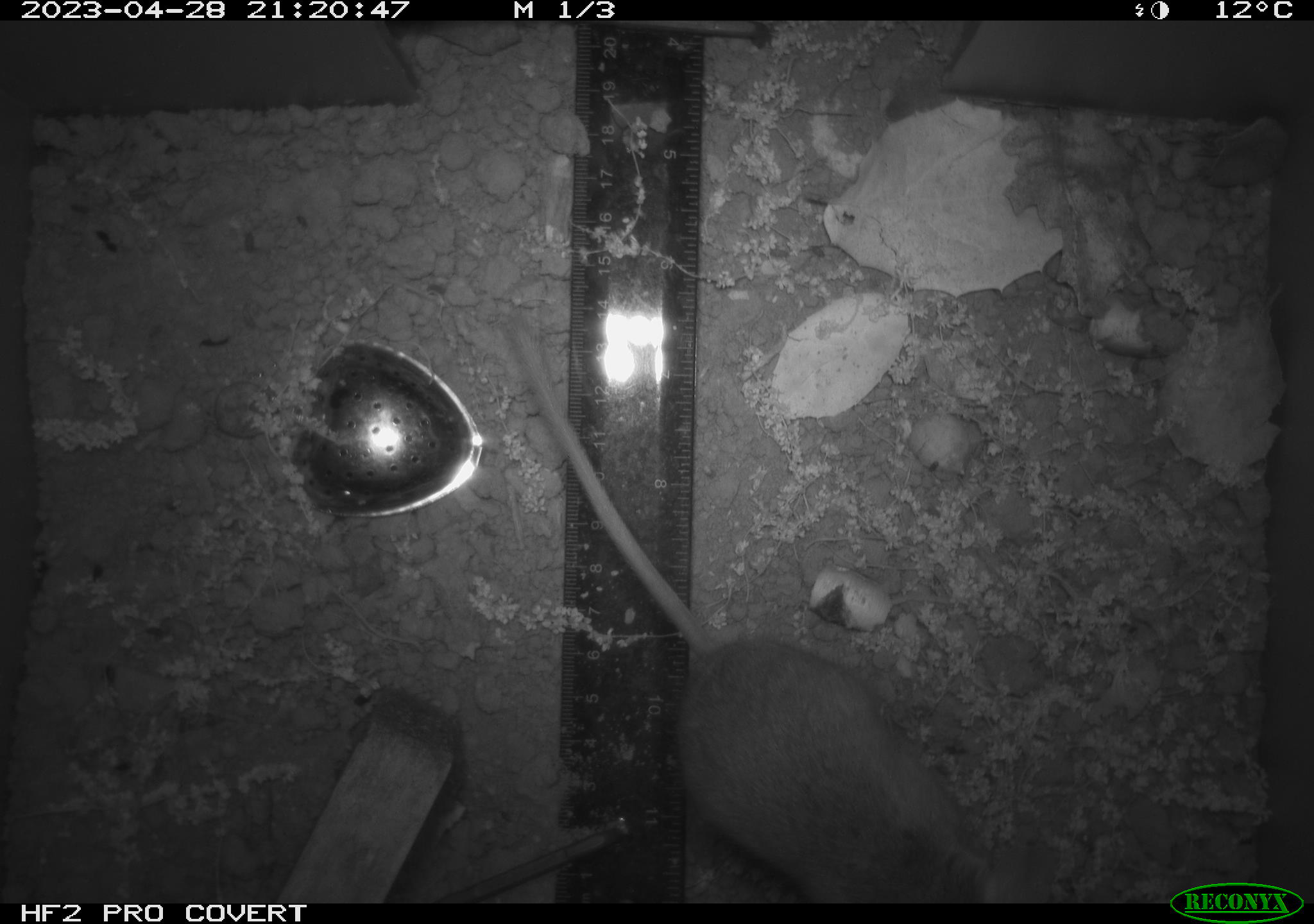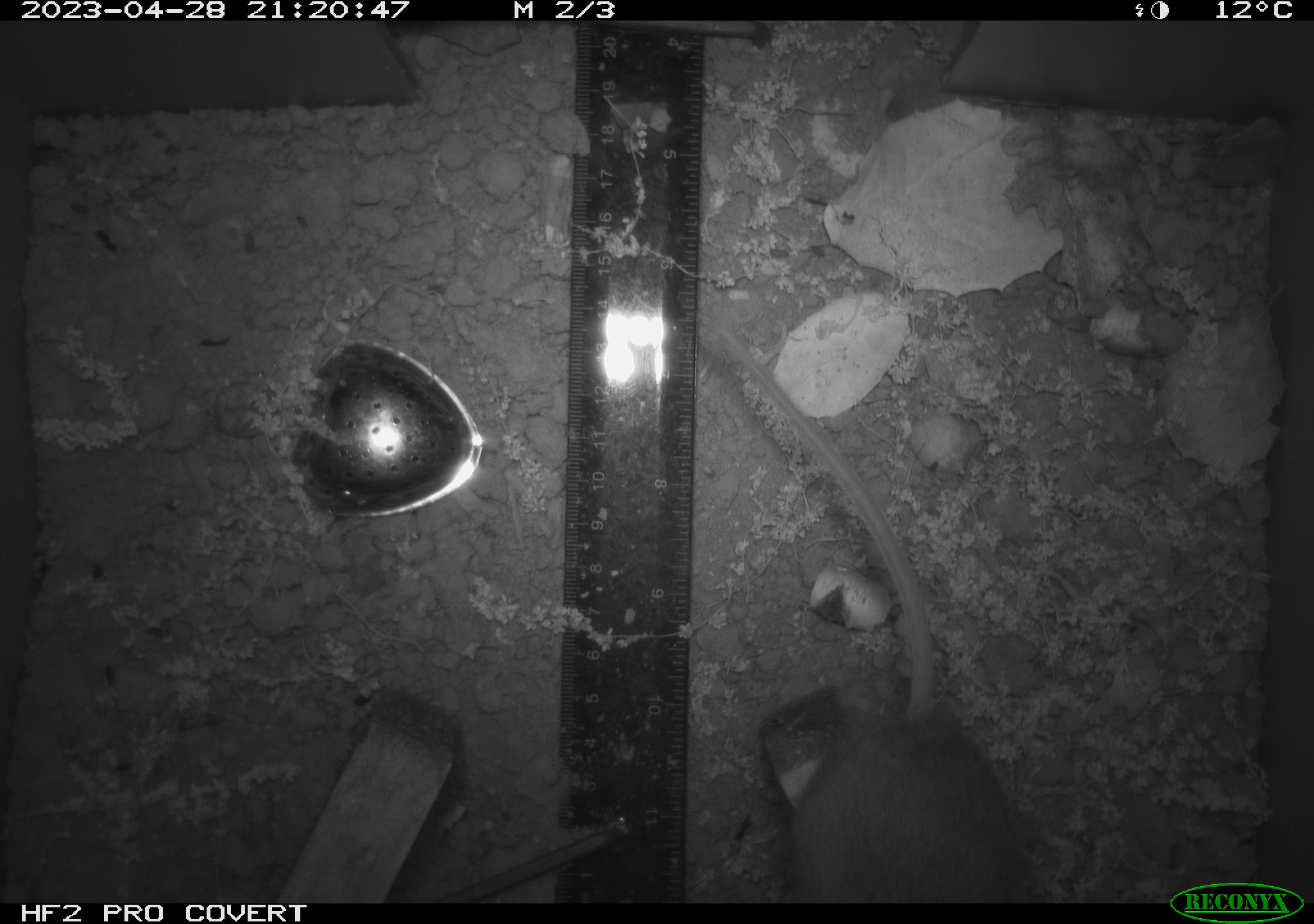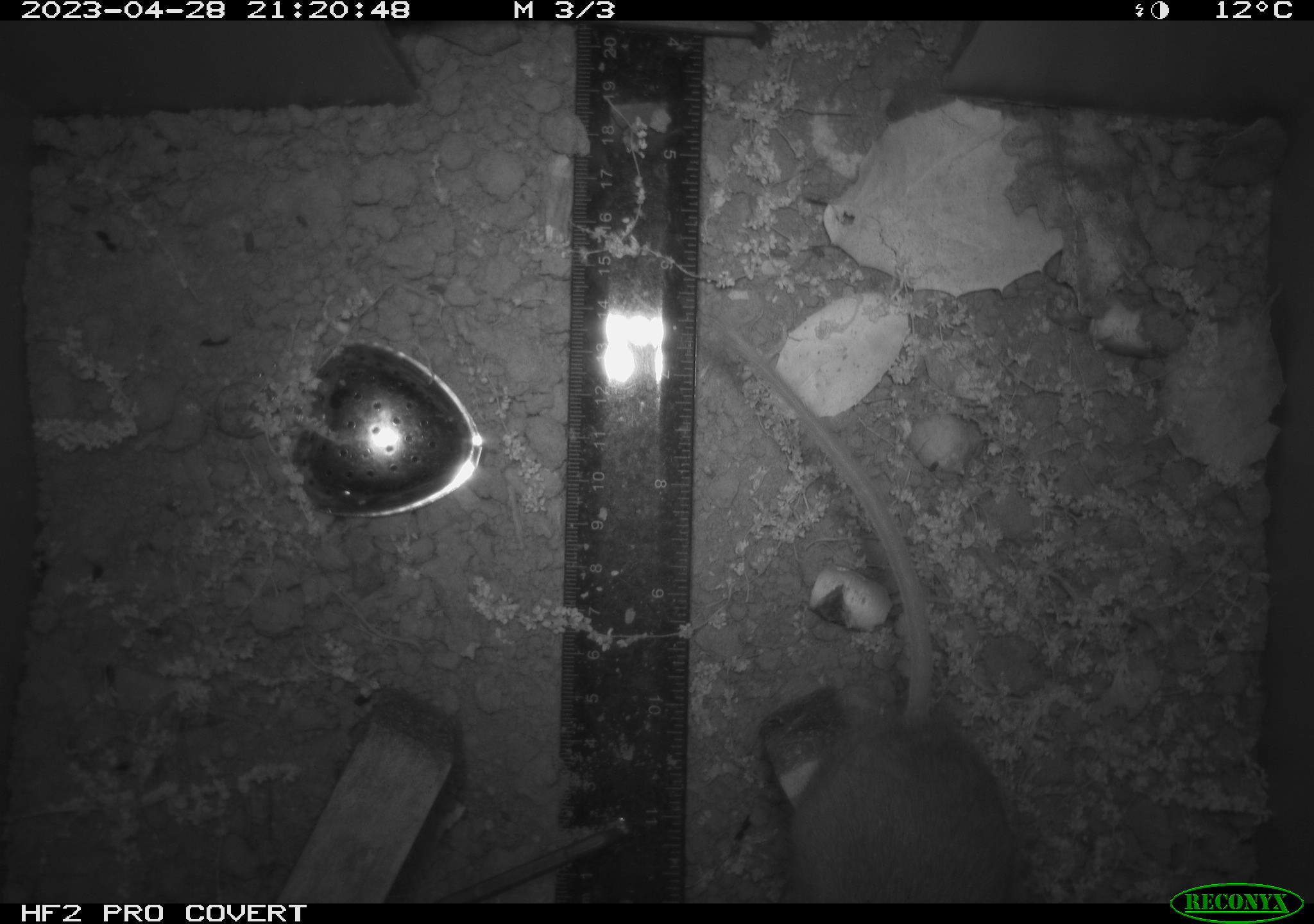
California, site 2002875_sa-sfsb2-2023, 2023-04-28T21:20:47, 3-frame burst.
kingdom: Animalia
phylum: Chordata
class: Mammalia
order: Rodentia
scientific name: Rodentia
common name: mouse species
Mouse species (Rodentia).